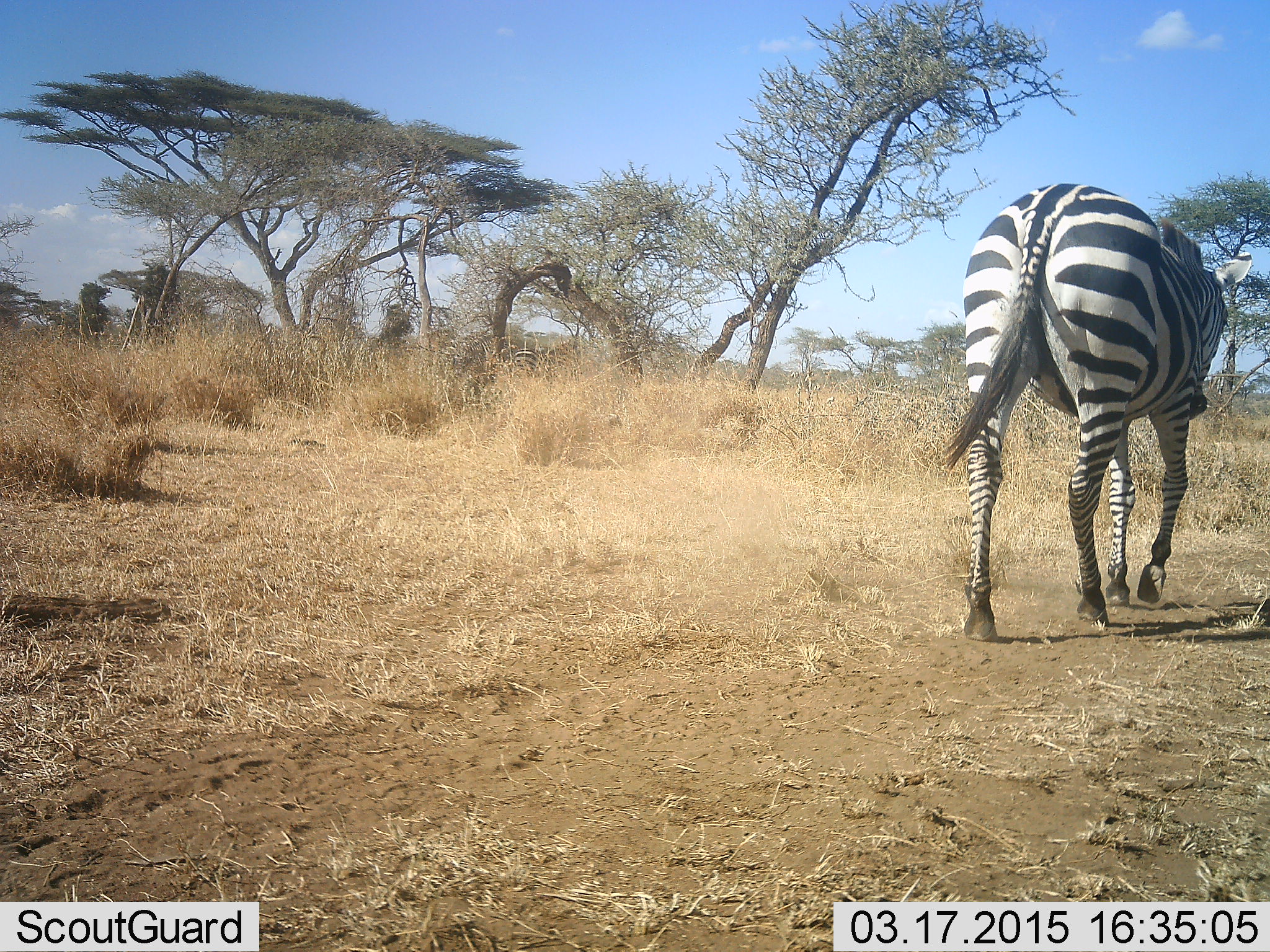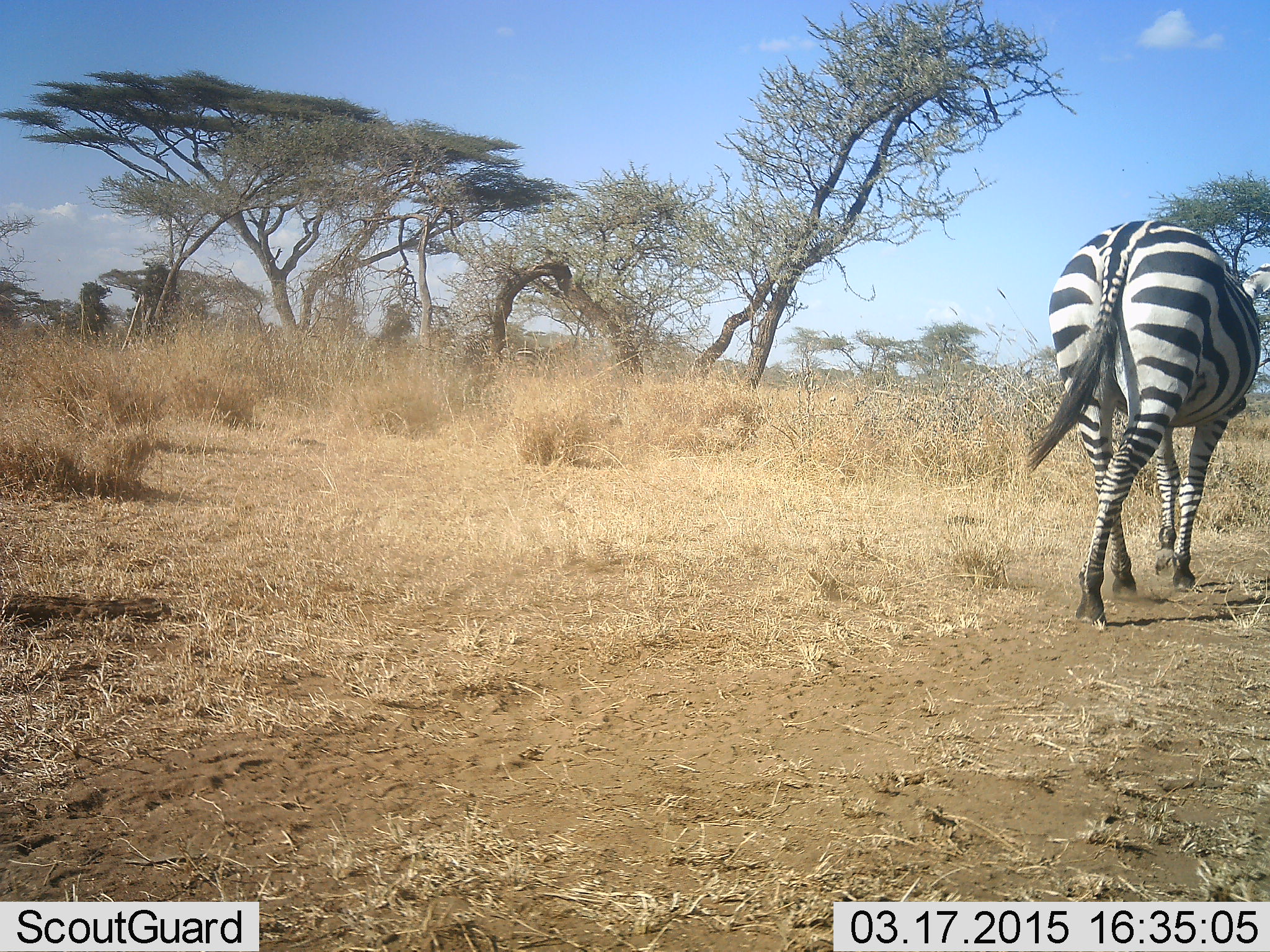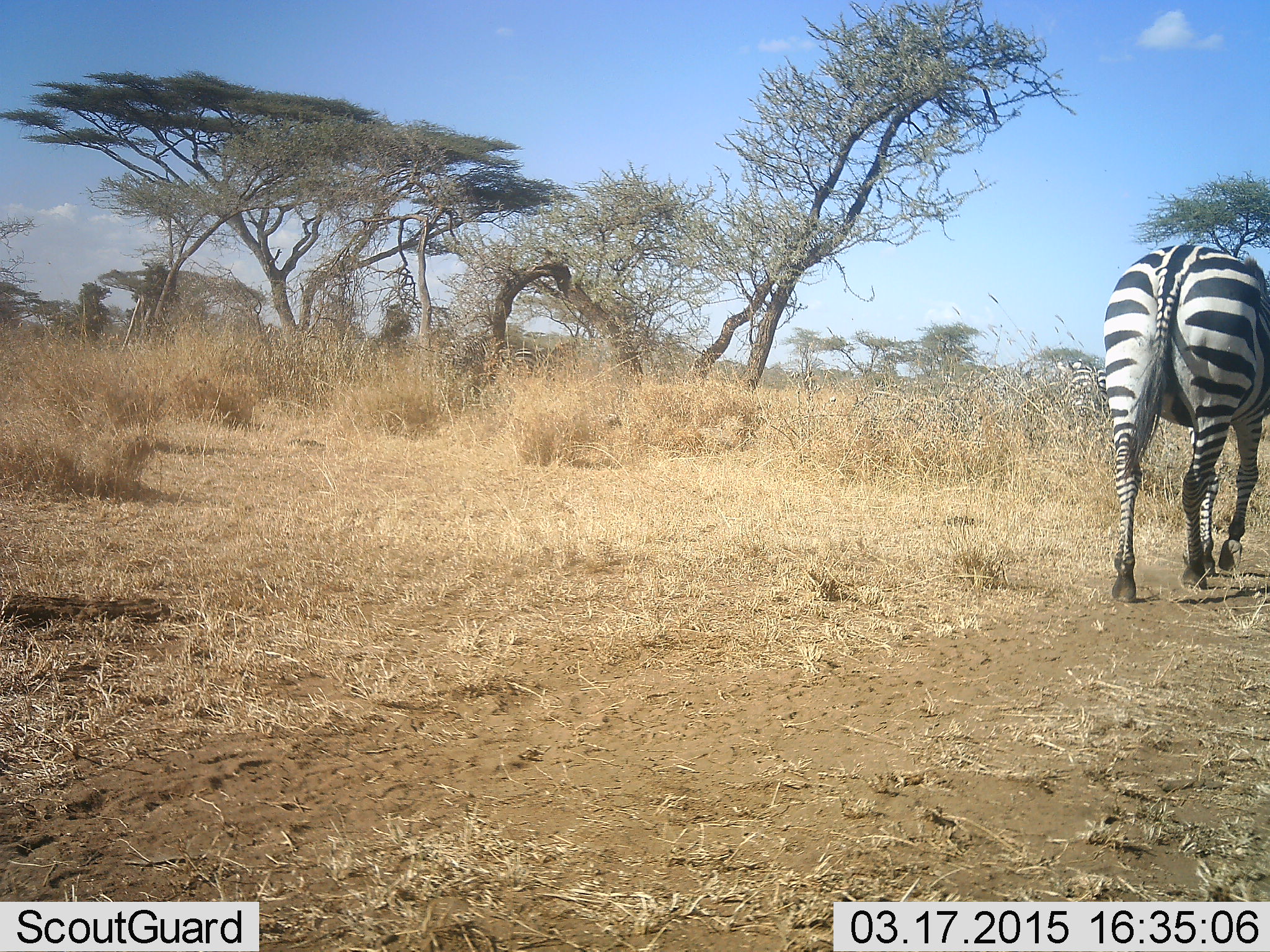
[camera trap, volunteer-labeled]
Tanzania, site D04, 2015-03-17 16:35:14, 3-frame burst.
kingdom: Animalia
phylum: Chordata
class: Mammalia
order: Perissodactyla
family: Equidae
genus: Equus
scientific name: Equus quagga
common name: plains zebra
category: zebra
Zebra (plains zebra) (Equus quagga), count 1. Behavior (volunteer vote fractions): standing 10%, resting 0%, moving 100%, interacting 0%. Young present (vote fraction): 0%. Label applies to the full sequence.